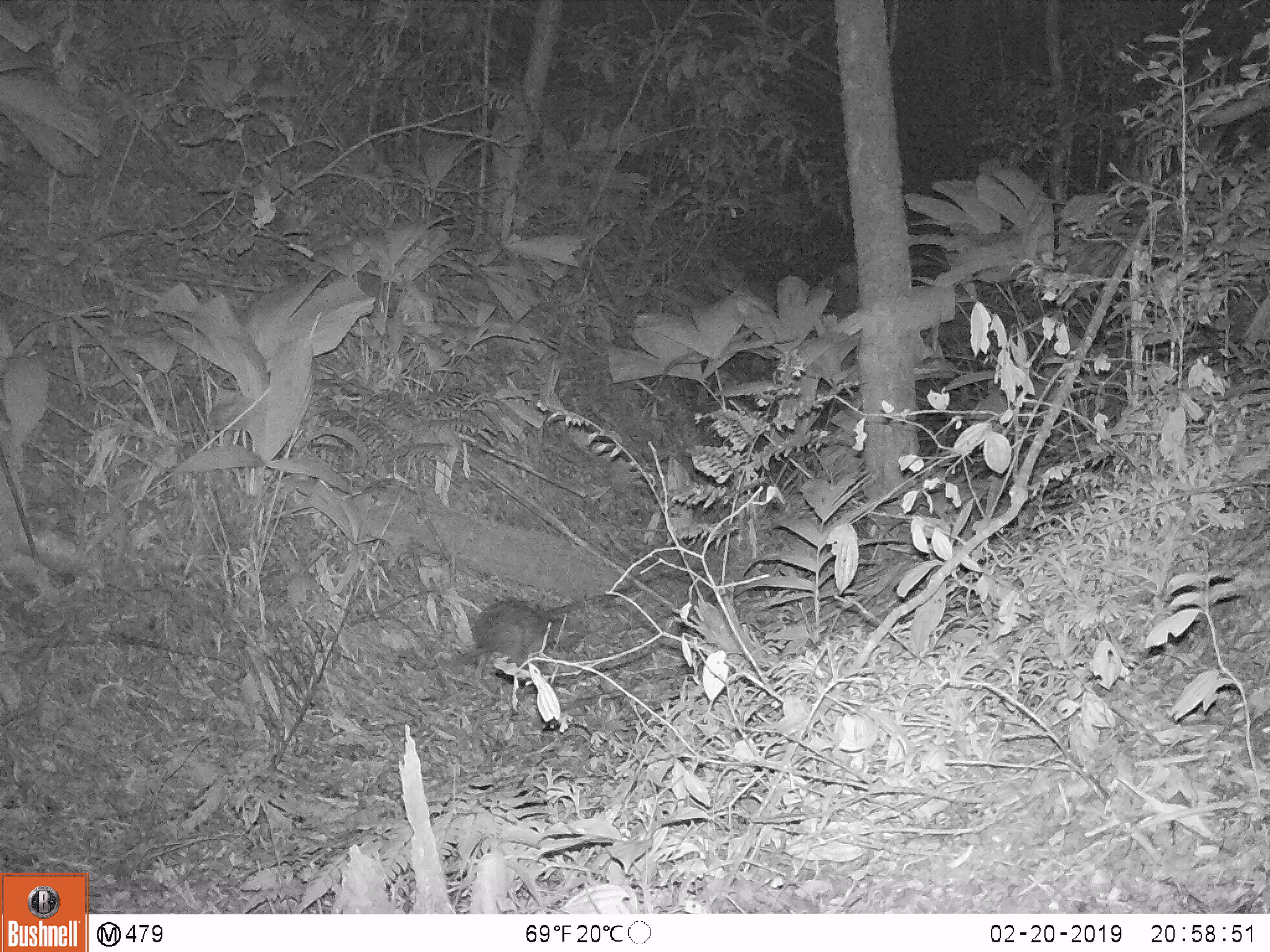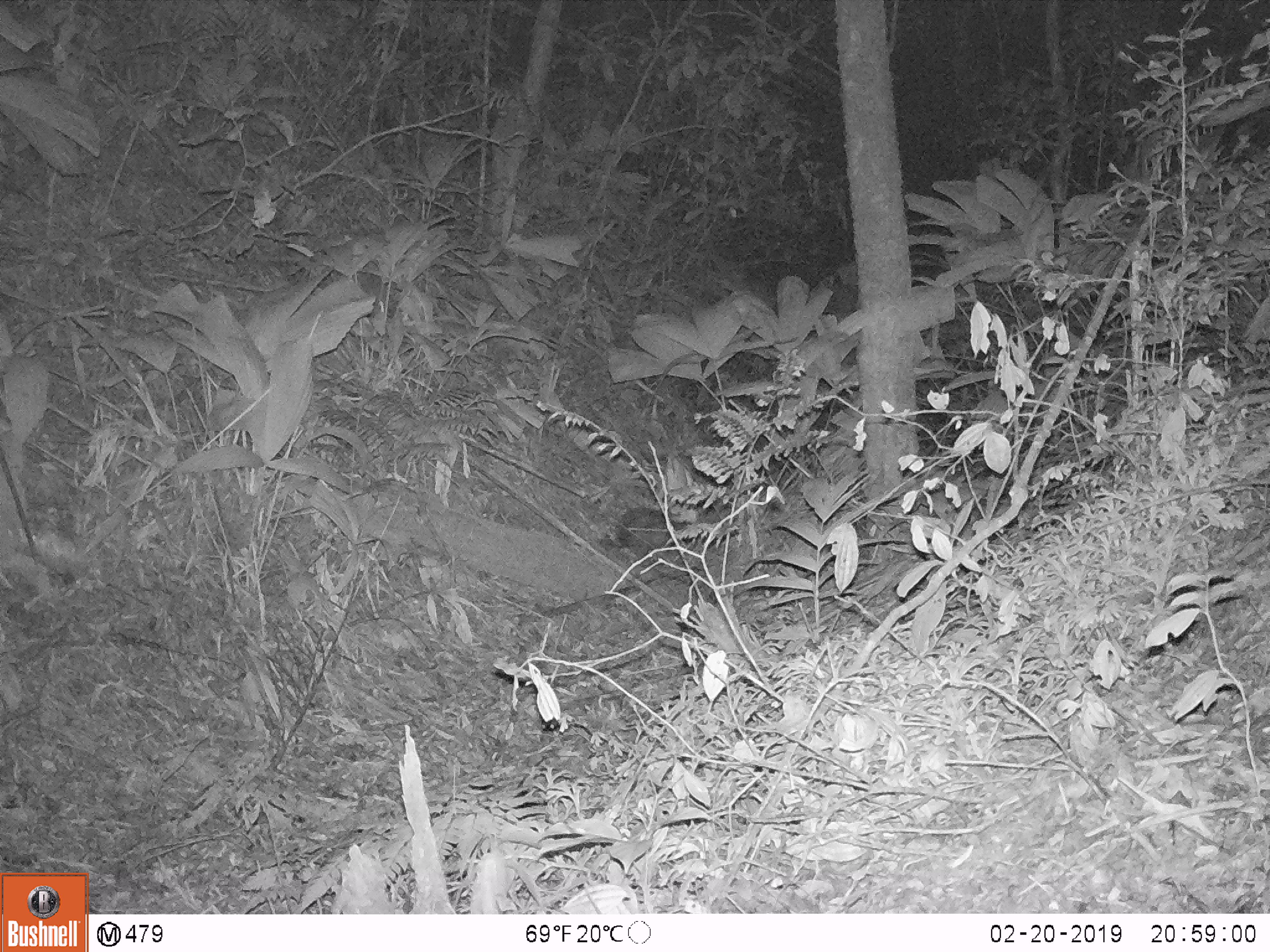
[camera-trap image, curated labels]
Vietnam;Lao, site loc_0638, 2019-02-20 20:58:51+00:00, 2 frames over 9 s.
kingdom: Animalia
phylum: Chordata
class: Mammalia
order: Rodentia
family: Hystricidae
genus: Atherurus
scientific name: Atherurus macrourus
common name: asiatic brush-tailed porcupine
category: asiatic brush tailed porcupine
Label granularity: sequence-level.